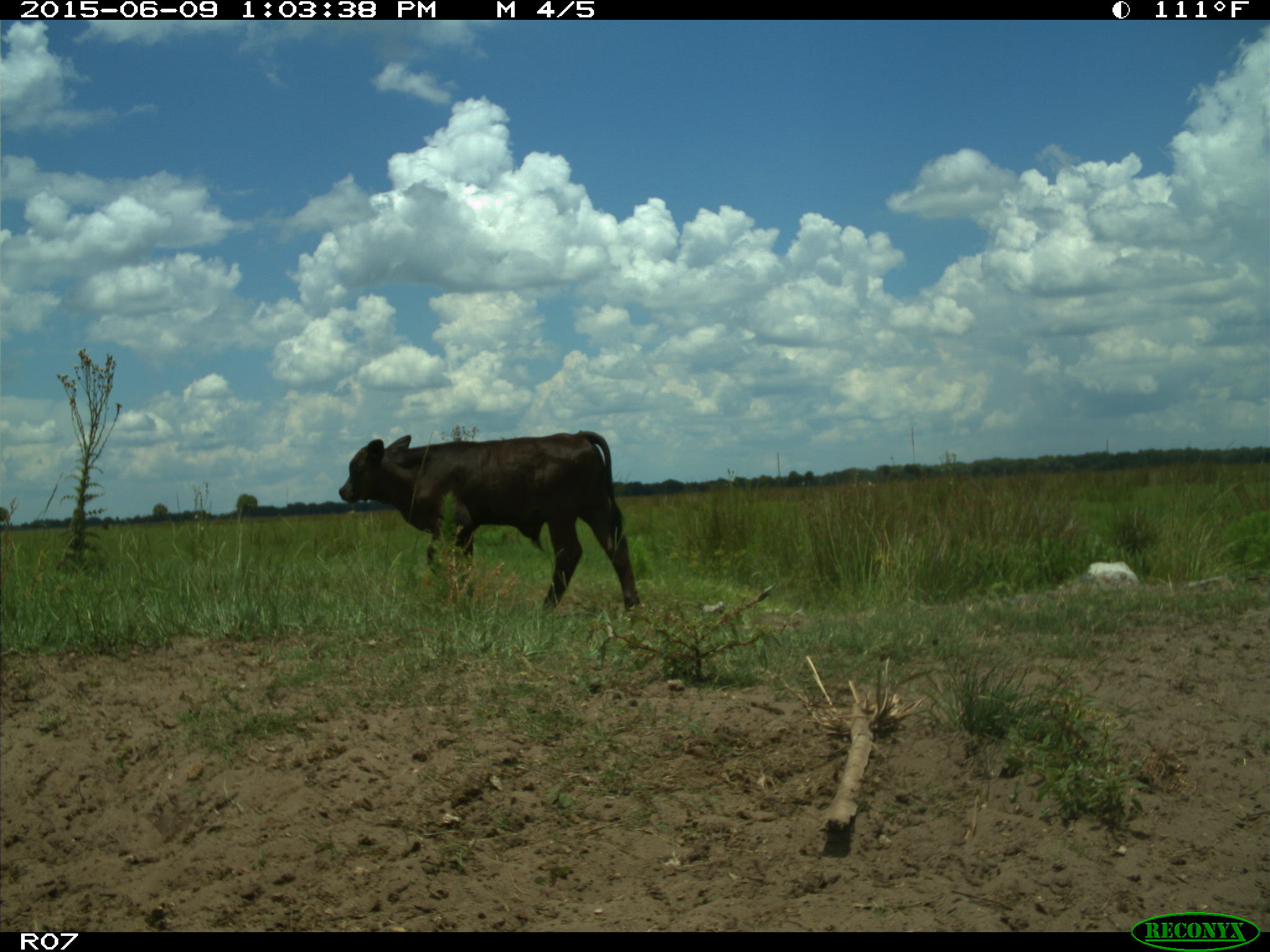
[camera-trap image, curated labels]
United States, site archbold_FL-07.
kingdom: Animalia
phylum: Chordata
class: Mammalia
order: Artiodactyla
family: Bovidae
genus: Bos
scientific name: Bos taurus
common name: domestic cow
Bos taurus (domestic cow).